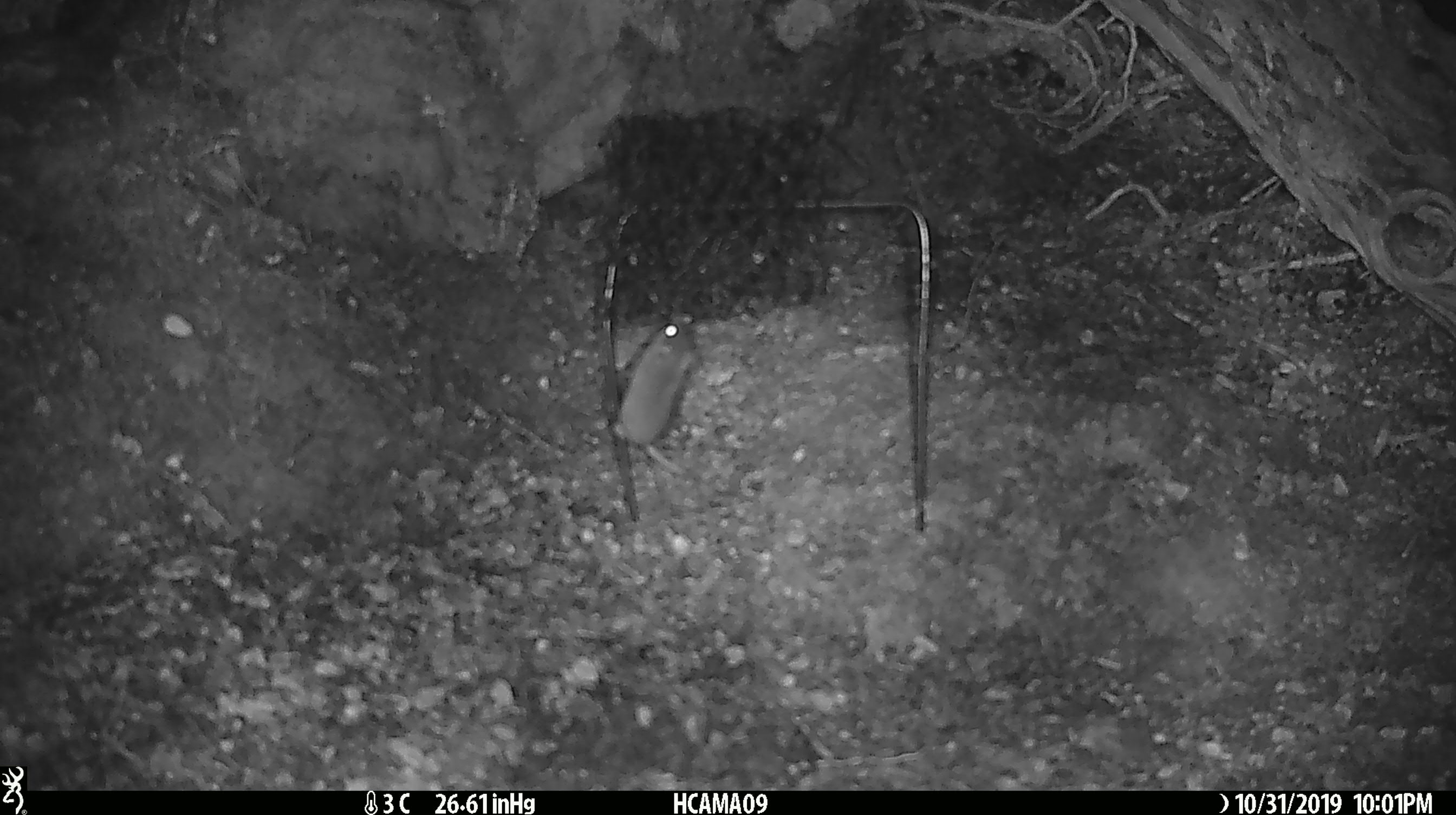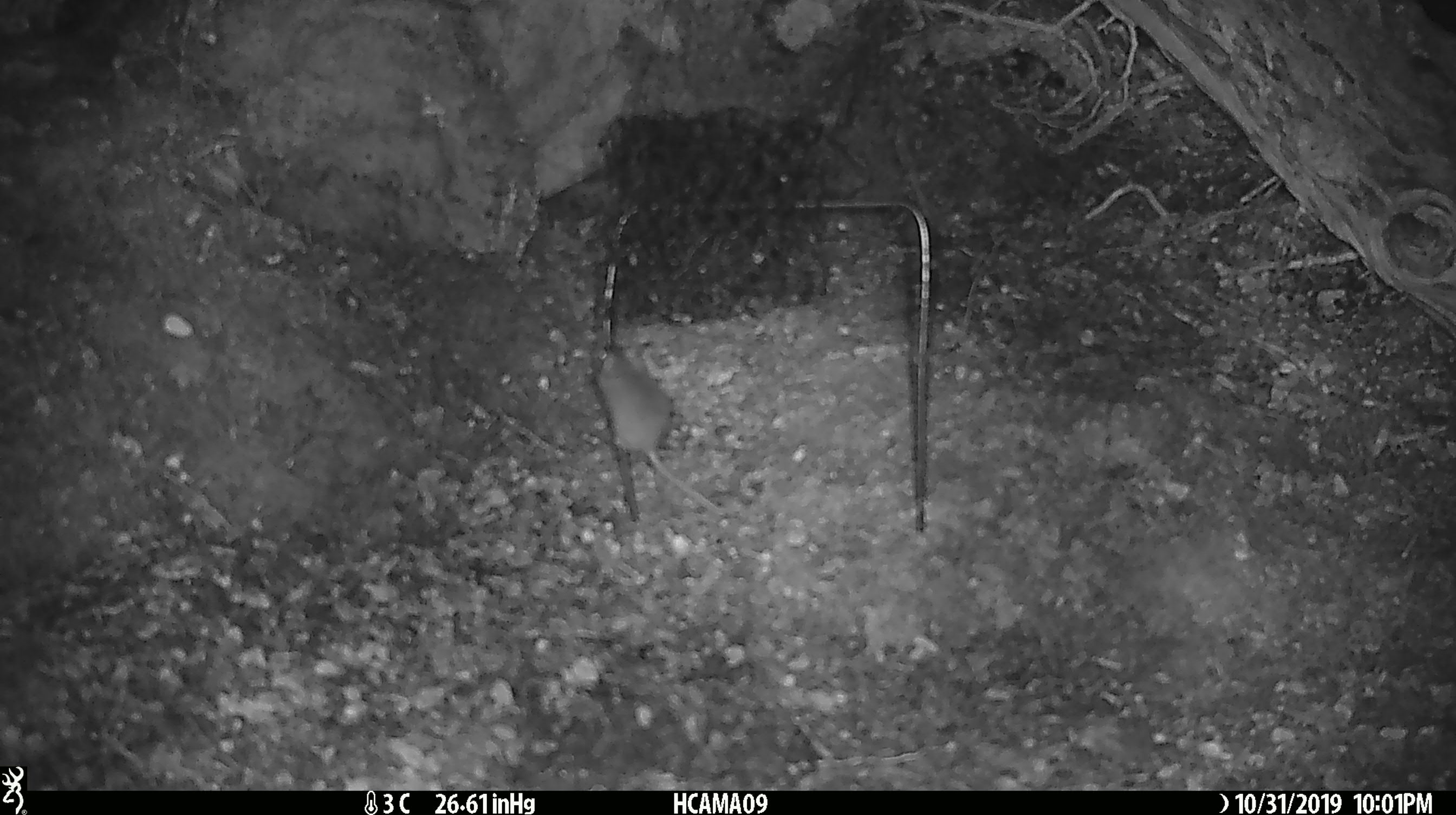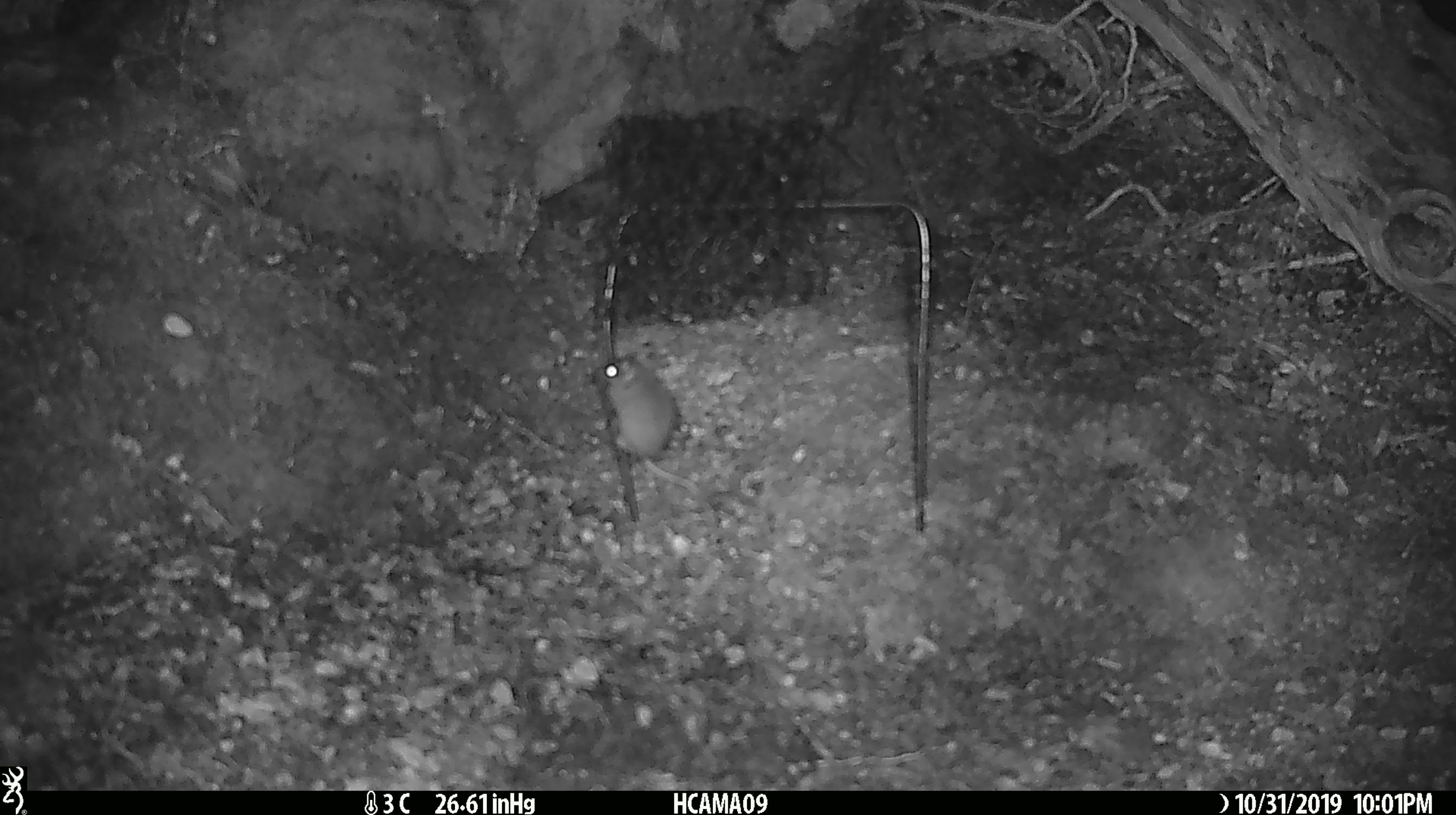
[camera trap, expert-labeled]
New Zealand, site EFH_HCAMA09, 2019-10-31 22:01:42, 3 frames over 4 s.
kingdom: Animalia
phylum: Chordata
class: Mammalia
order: Rodentia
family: Muridae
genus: Mus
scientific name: Mus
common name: mouse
Mouse (Mus).